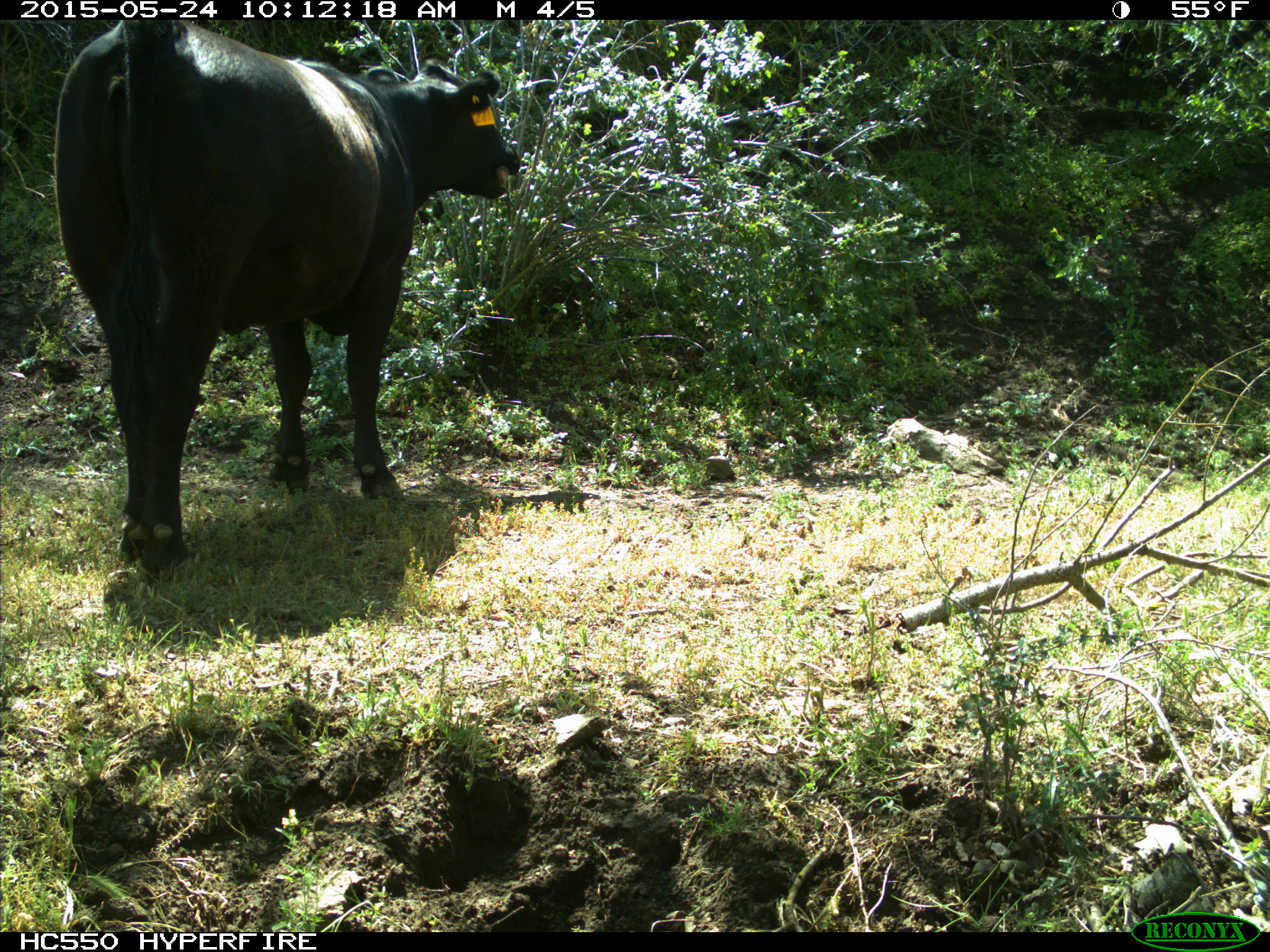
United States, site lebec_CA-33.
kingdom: Animalia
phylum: Chordata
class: Mammalia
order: Artiodactyla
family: Bovidae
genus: Bos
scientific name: Bos taurus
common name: domestic cow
Bos taurus (domestic cow).